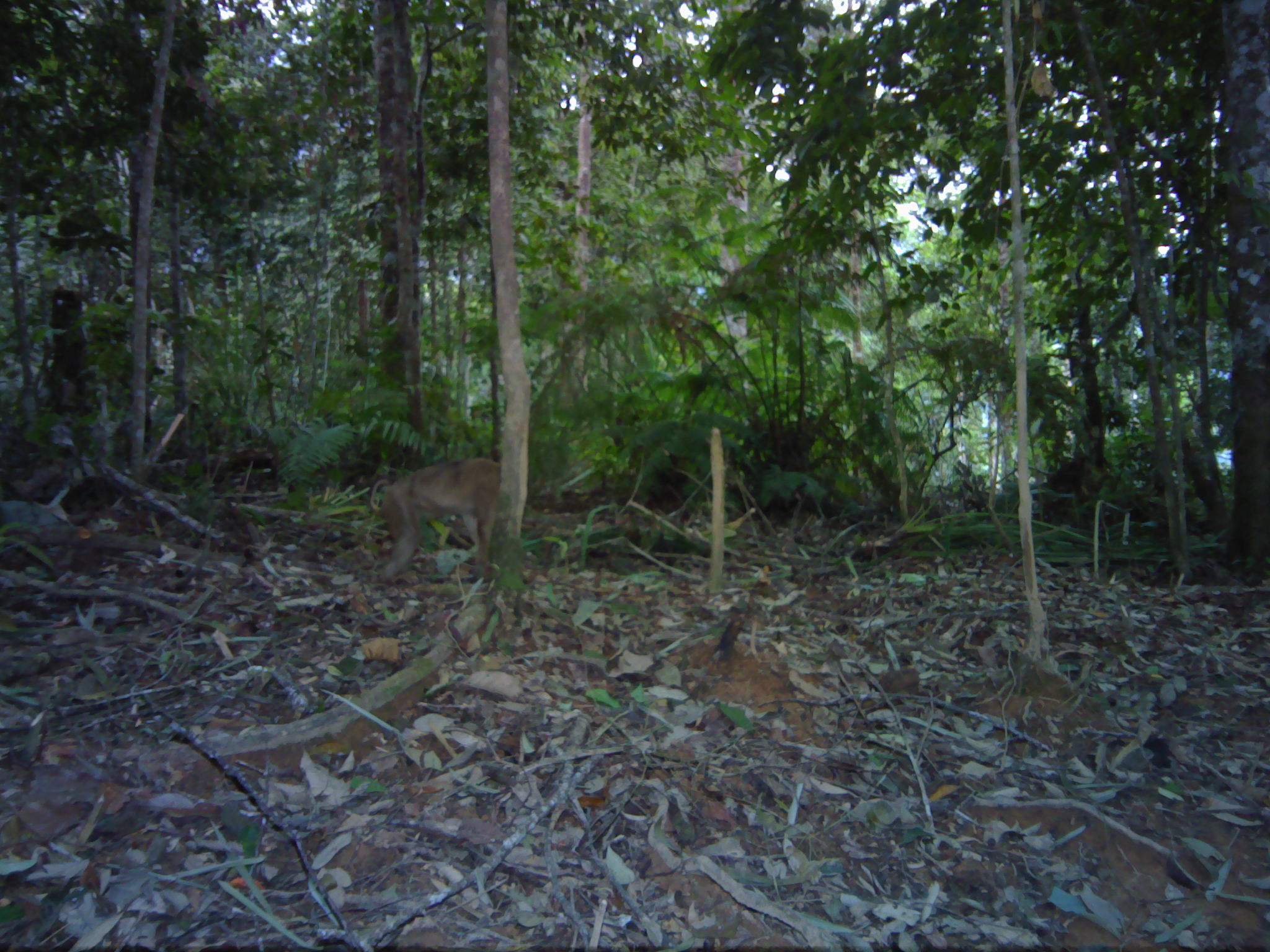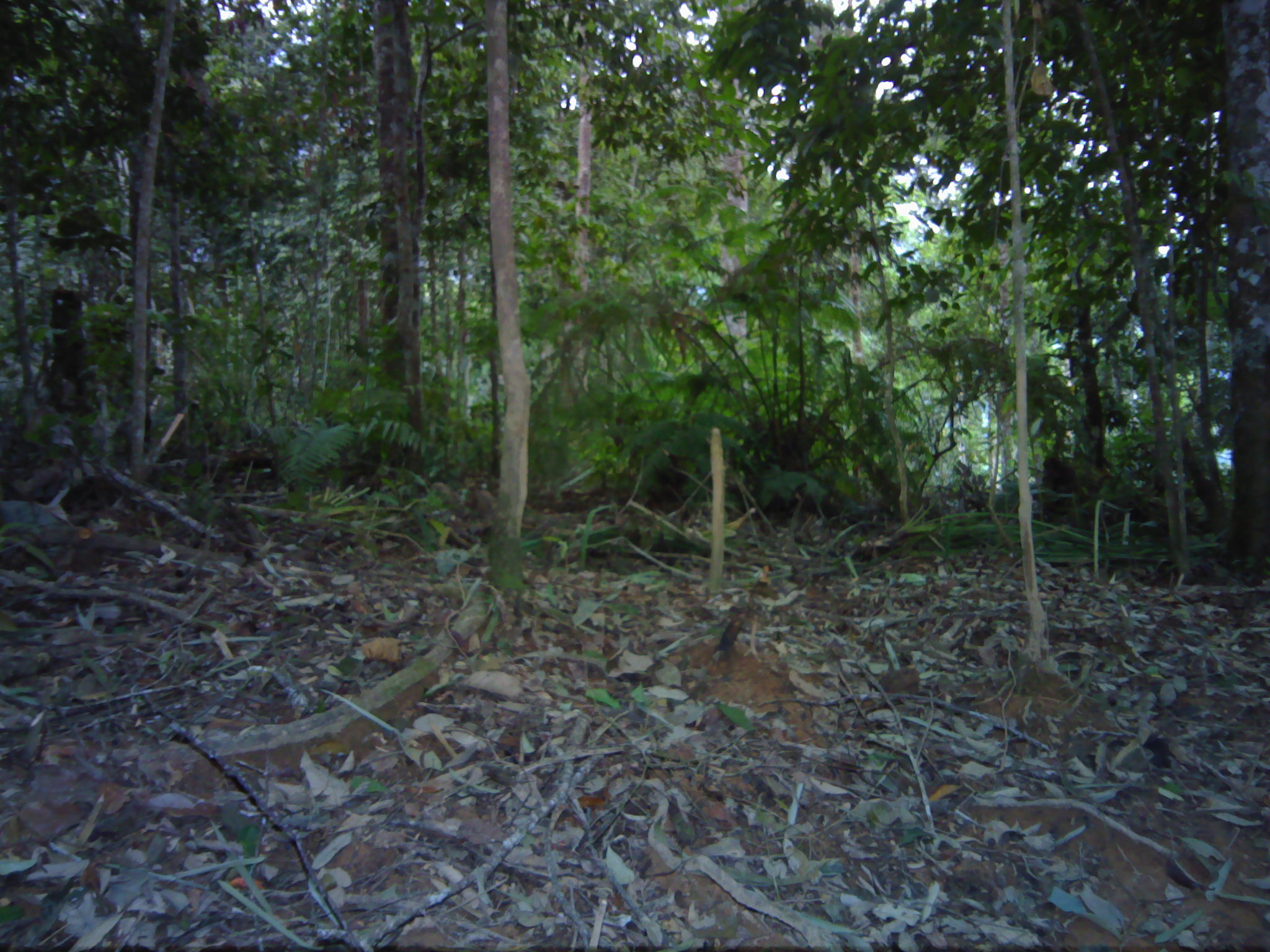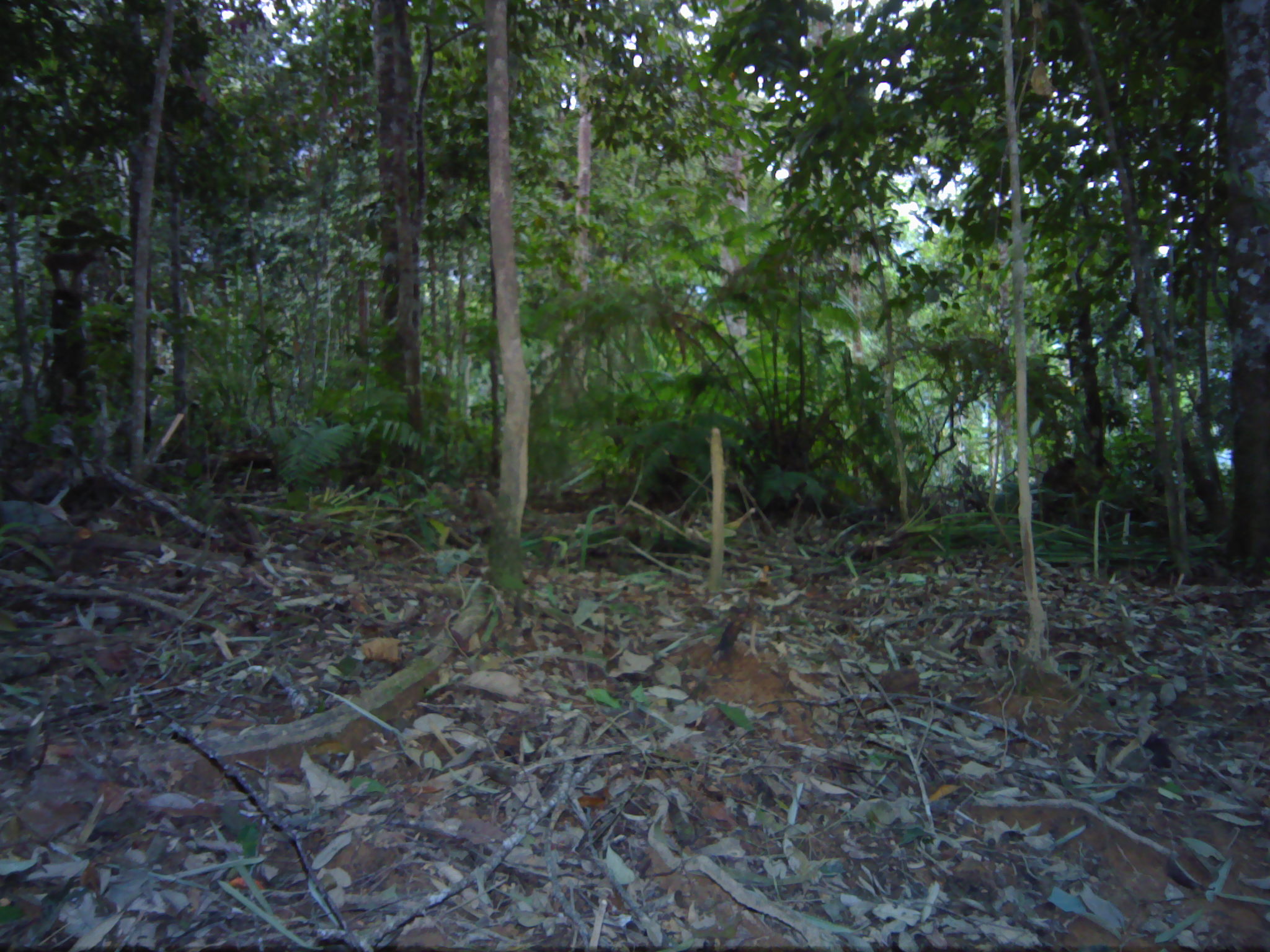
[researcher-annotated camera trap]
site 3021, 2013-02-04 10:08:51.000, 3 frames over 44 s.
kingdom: Animalia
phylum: Chordata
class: Mammalia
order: Primates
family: Cercopithecidae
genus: Macaca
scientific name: Macaca nemestrina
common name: southern pig-tailed macaque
Macaca nemestrina (southern pig-tailed macaque), count 1.